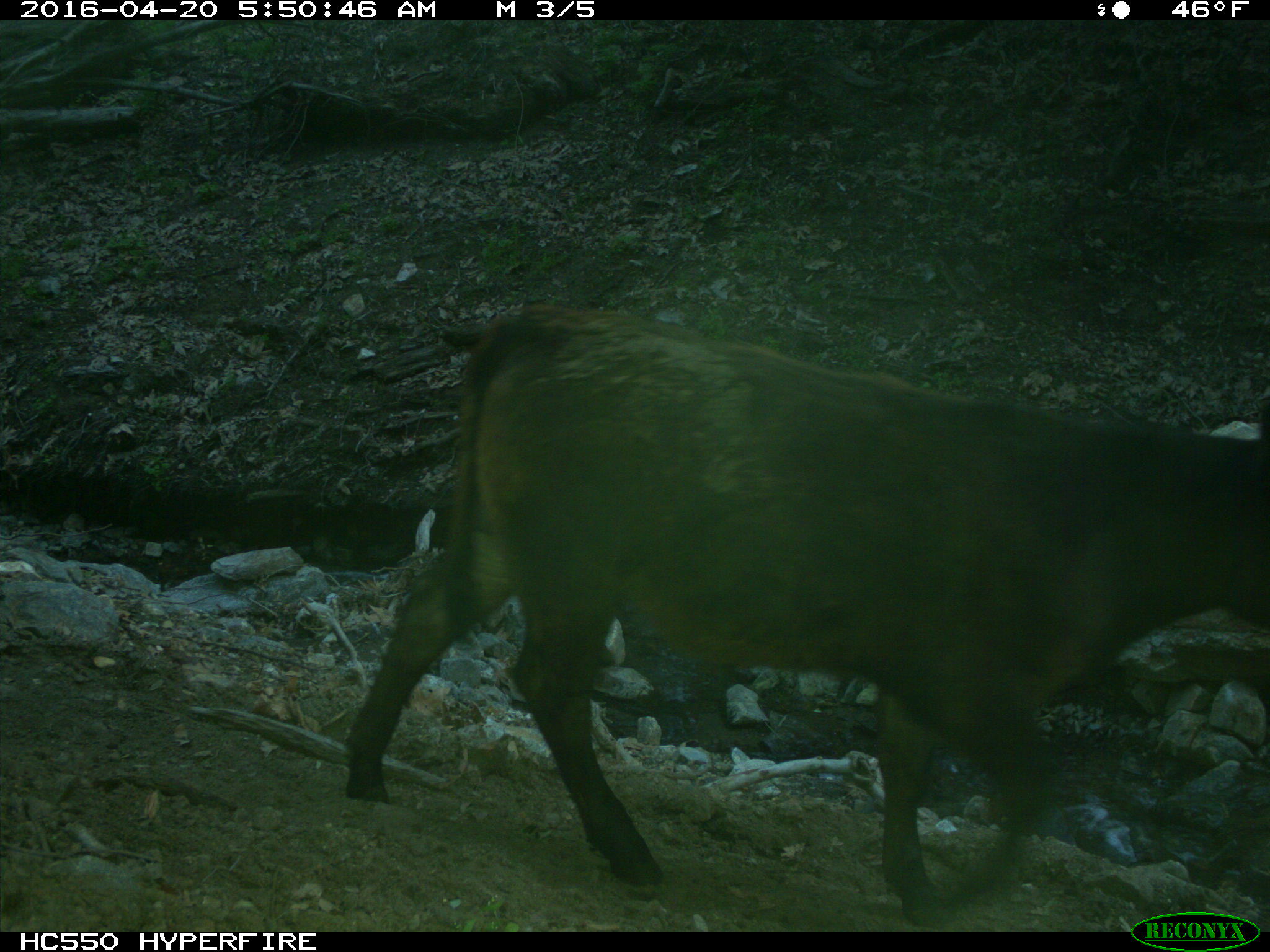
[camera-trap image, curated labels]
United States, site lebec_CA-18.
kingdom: Animalia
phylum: Chordata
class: Mammalia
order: Artiodactyla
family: Bovidae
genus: Bos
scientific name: Bos taurus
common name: domestic cow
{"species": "Bos taurus (domestic cow)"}